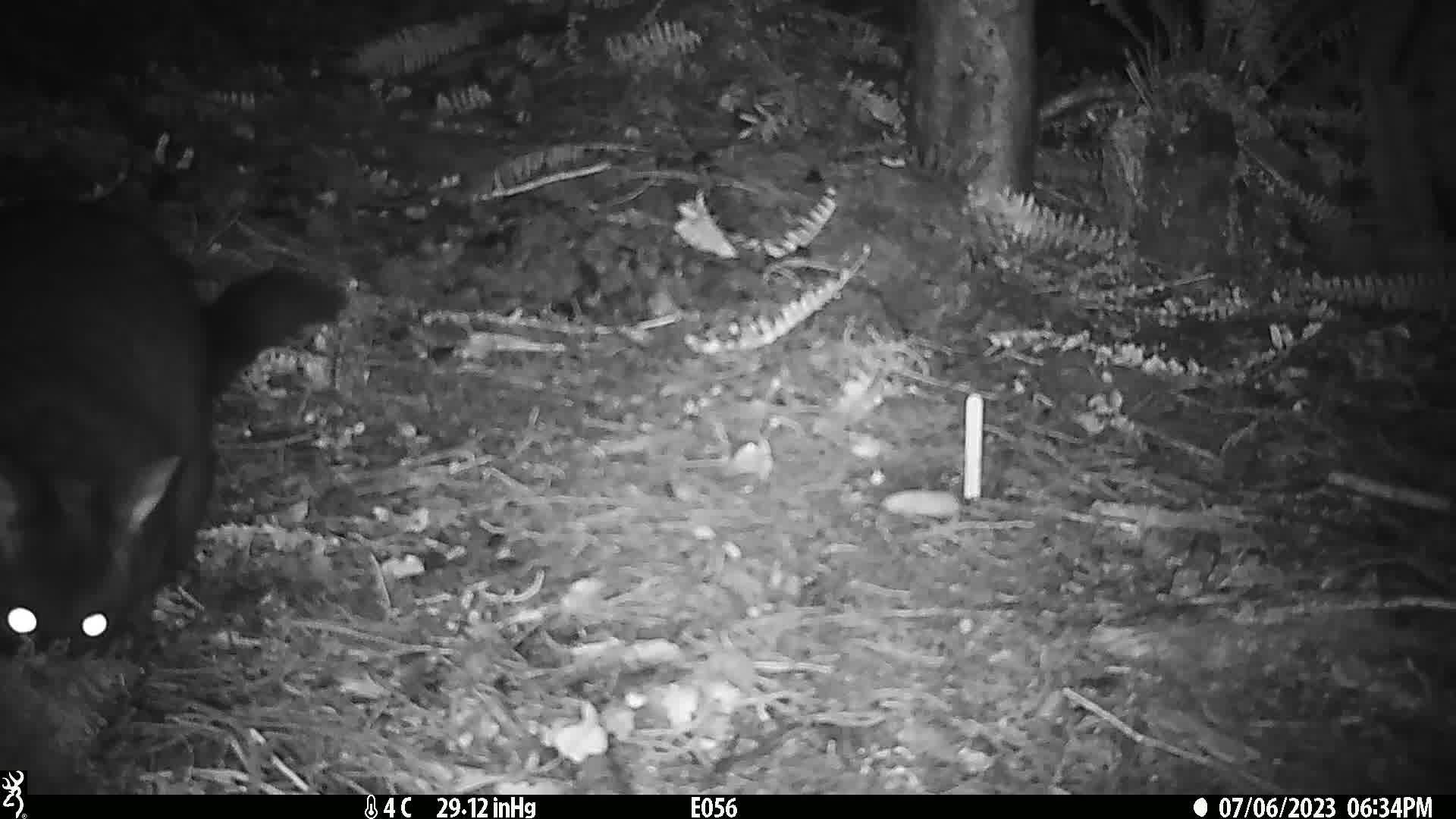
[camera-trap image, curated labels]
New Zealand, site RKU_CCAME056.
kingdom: Animalia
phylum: Chordata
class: Mammalia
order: Diprotodontia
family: Phalangeridae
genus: Trichosurus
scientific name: Trichosurus vulpecula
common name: common brushtail possum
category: possum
Possum (common brushtail possum) (Trichosurus vulpecula).